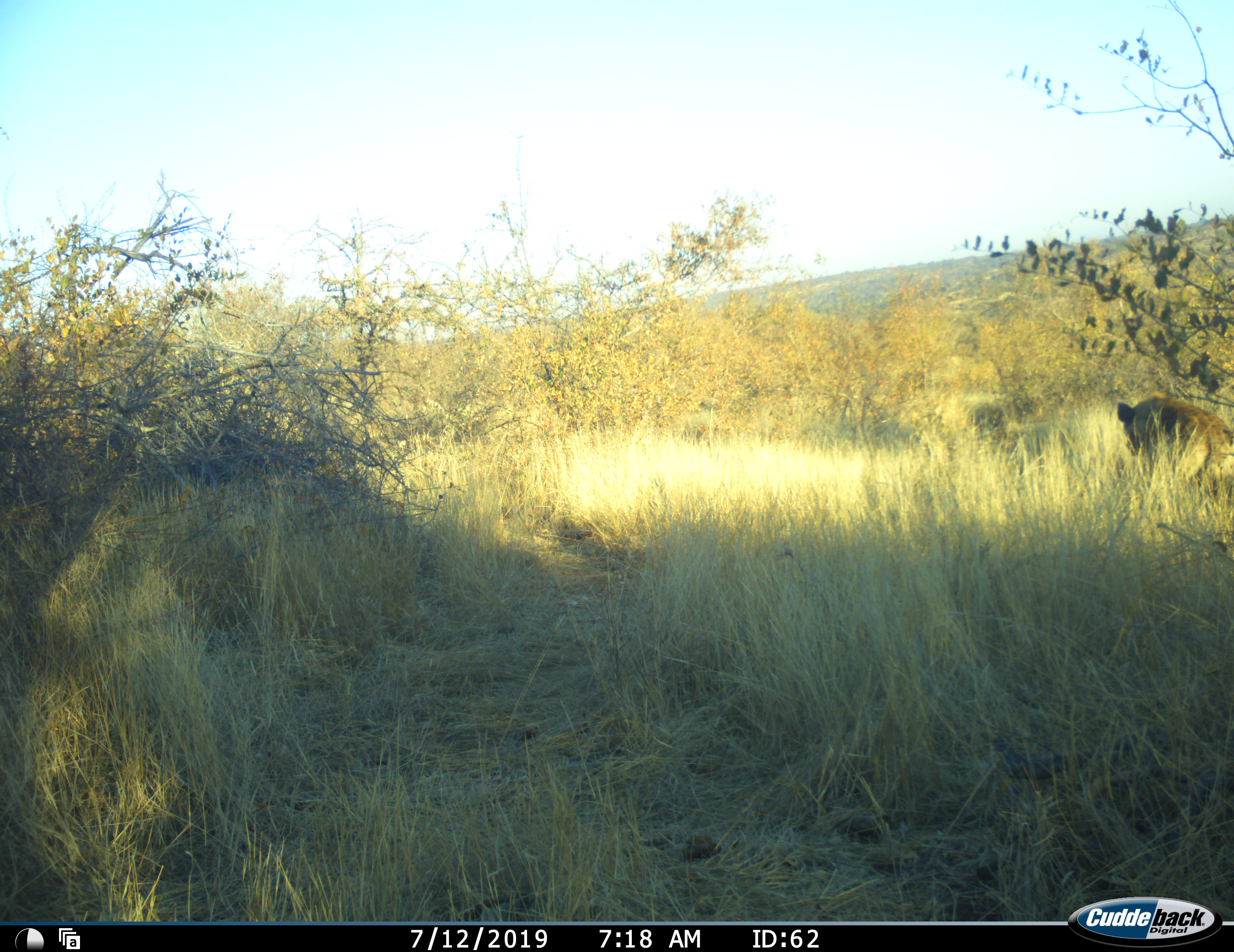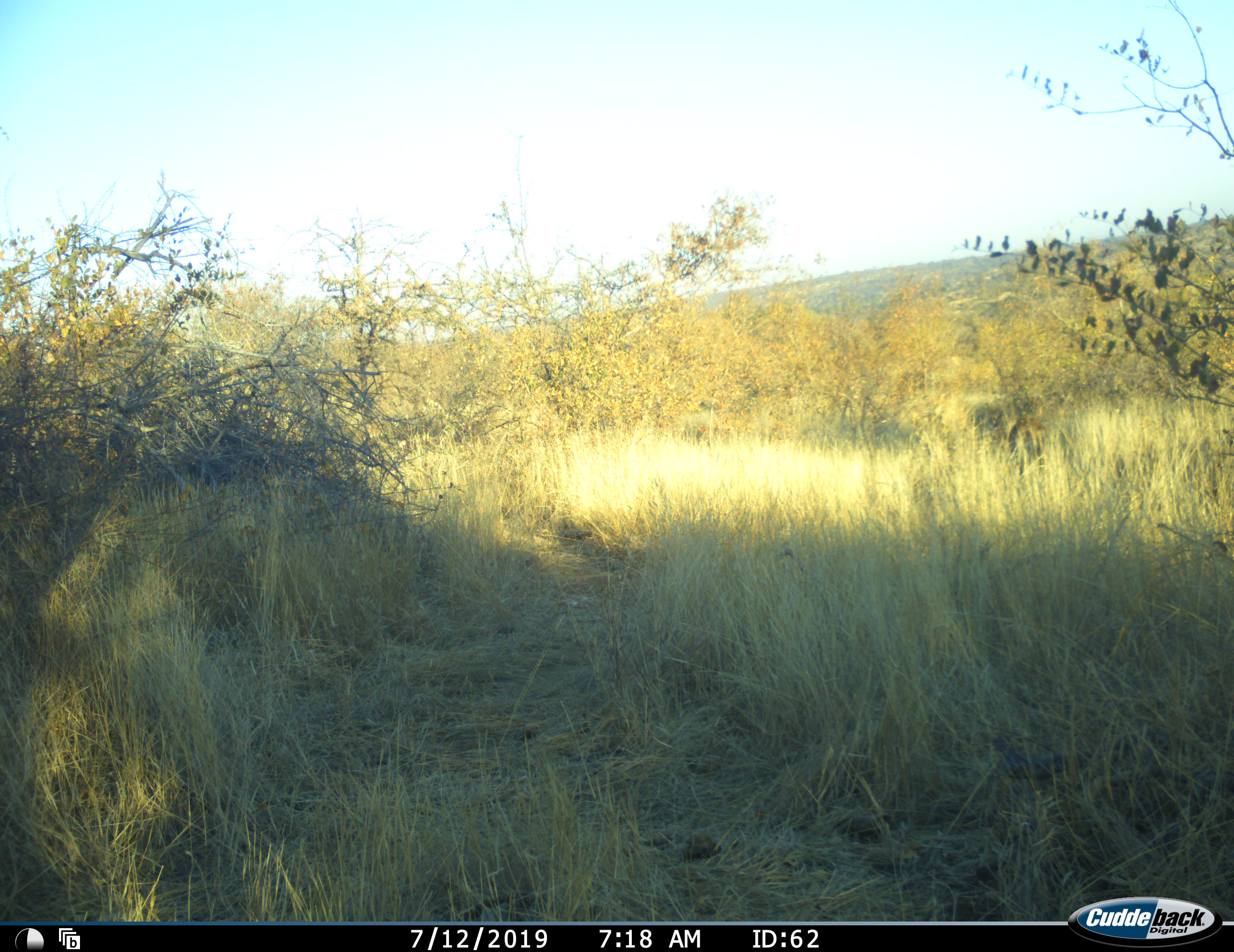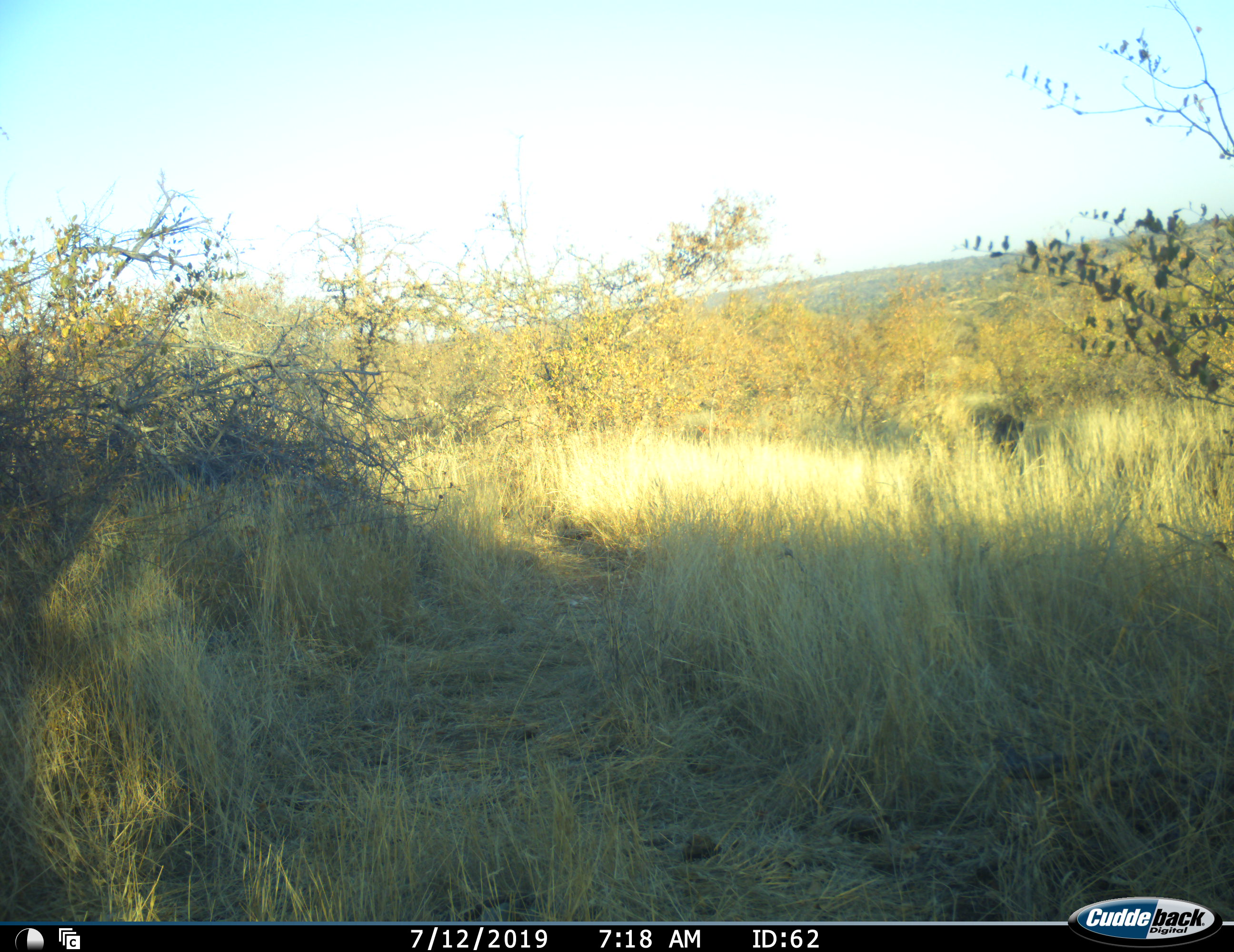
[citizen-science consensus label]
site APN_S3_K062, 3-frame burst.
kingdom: Animalia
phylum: Chordata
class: Mammalia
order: Carnivora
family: Hyaenidae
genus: Crocuta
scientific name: Crocuta crocuta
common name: spotted hyena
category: hyenaspotted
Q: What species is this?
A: Hyenaspotted (spotted hyena) (Crocuta crocuta).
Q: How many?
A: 1.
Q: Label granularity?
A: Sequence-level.